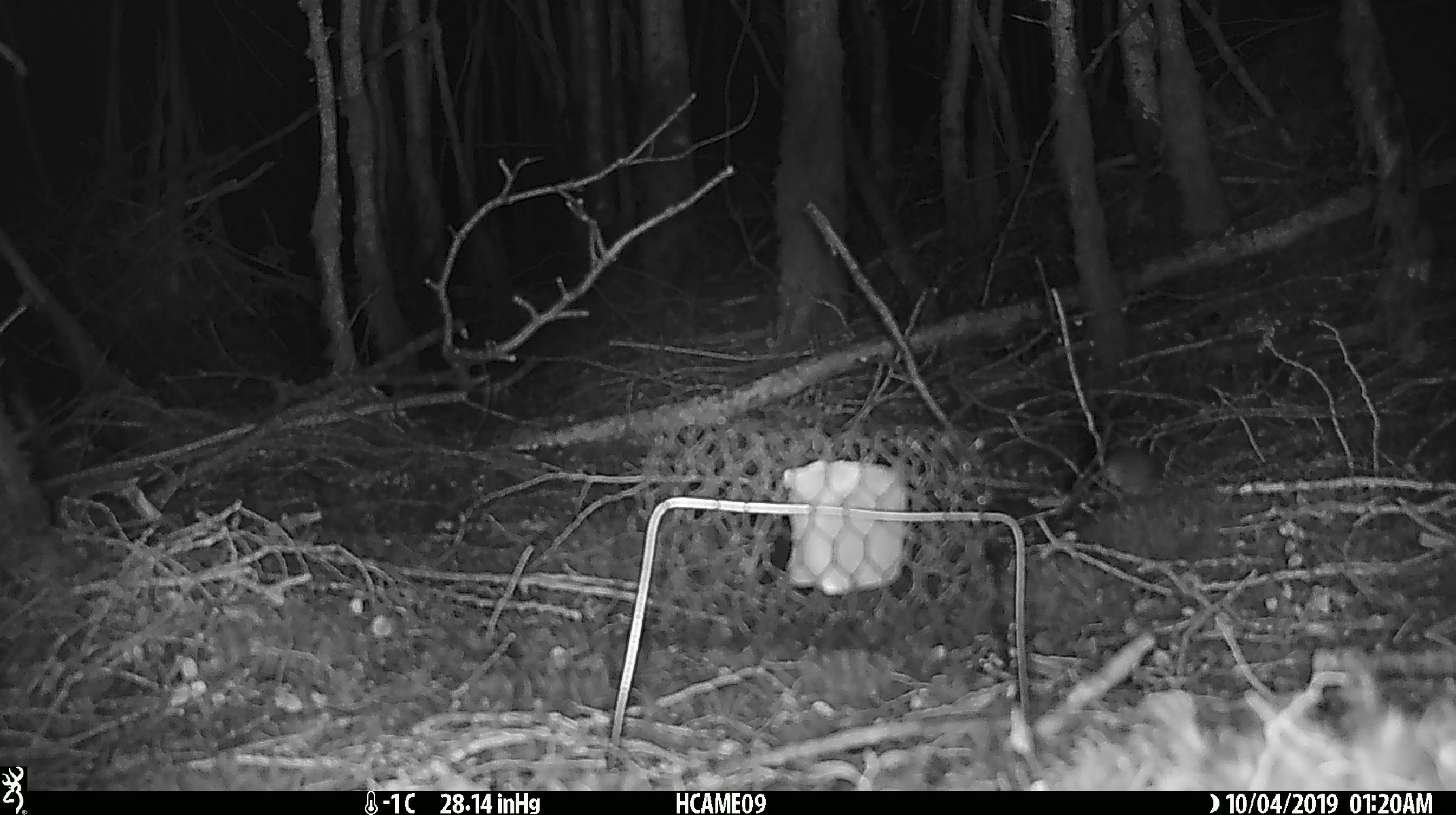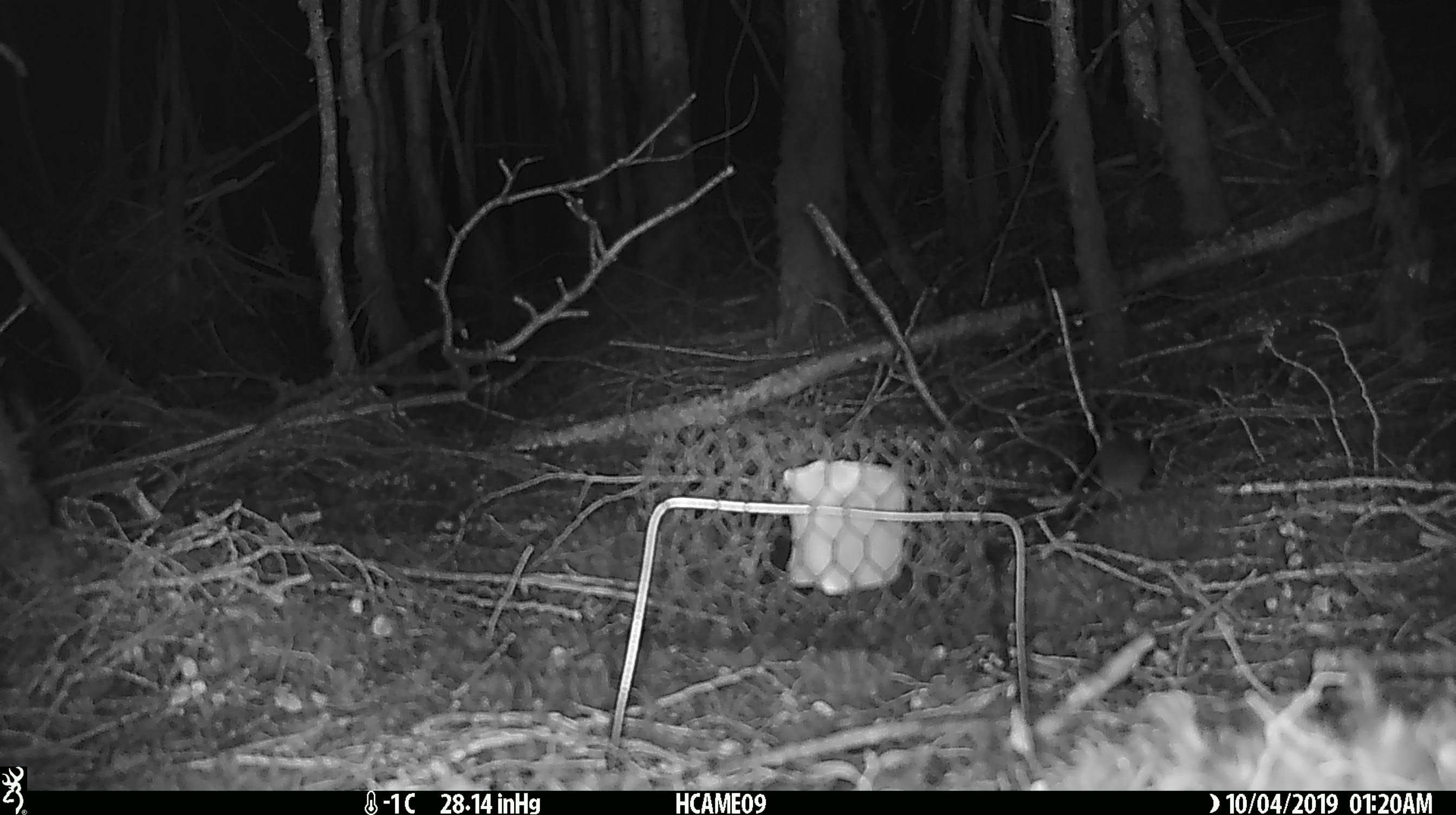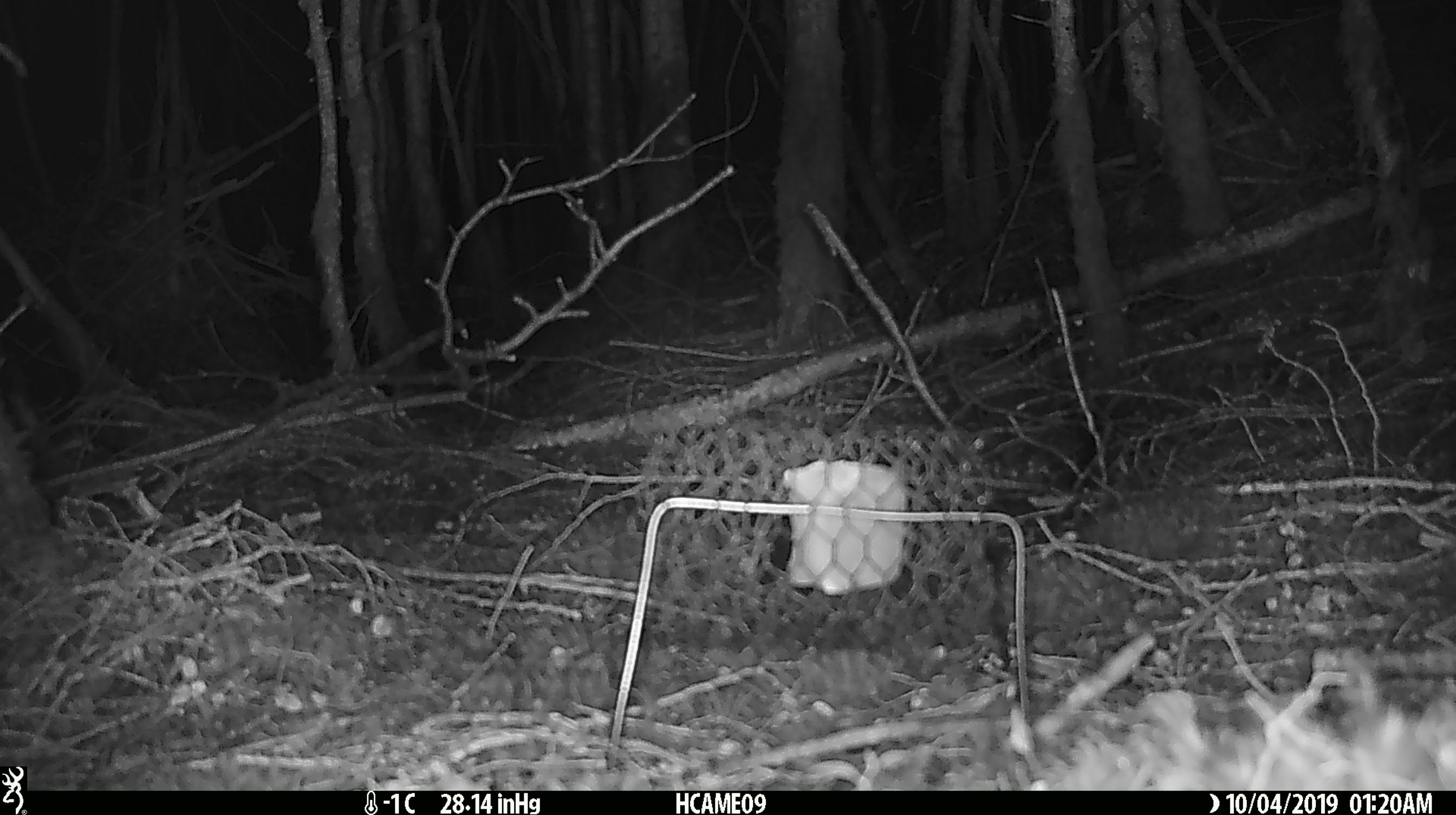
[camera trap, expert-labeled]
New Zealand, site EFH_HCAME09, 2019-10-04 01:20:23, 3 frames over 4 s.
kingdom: Animalia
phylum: Chordata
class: Mammalia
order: Rodentia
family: Muridae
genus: Mus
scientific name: Mus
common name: mouse